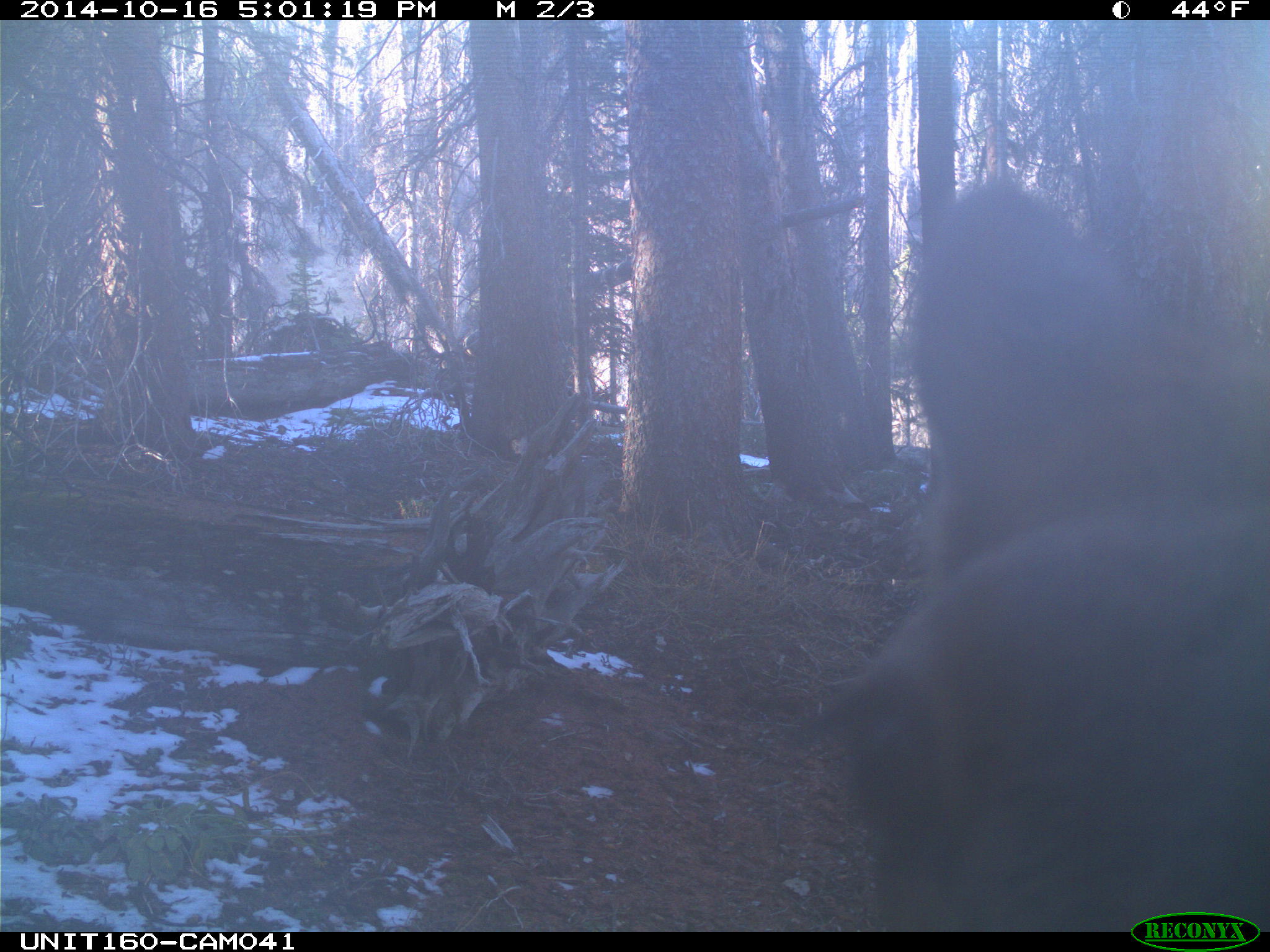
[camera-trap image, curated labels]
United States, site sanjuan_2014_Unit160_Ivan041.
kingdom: Animalia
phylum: Chordata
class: Mammalia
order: Artiodactyla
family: Cervidae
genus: Cervus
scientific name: Cervus elaphus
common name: red deer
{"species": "Cervus elaphus (red deer)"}